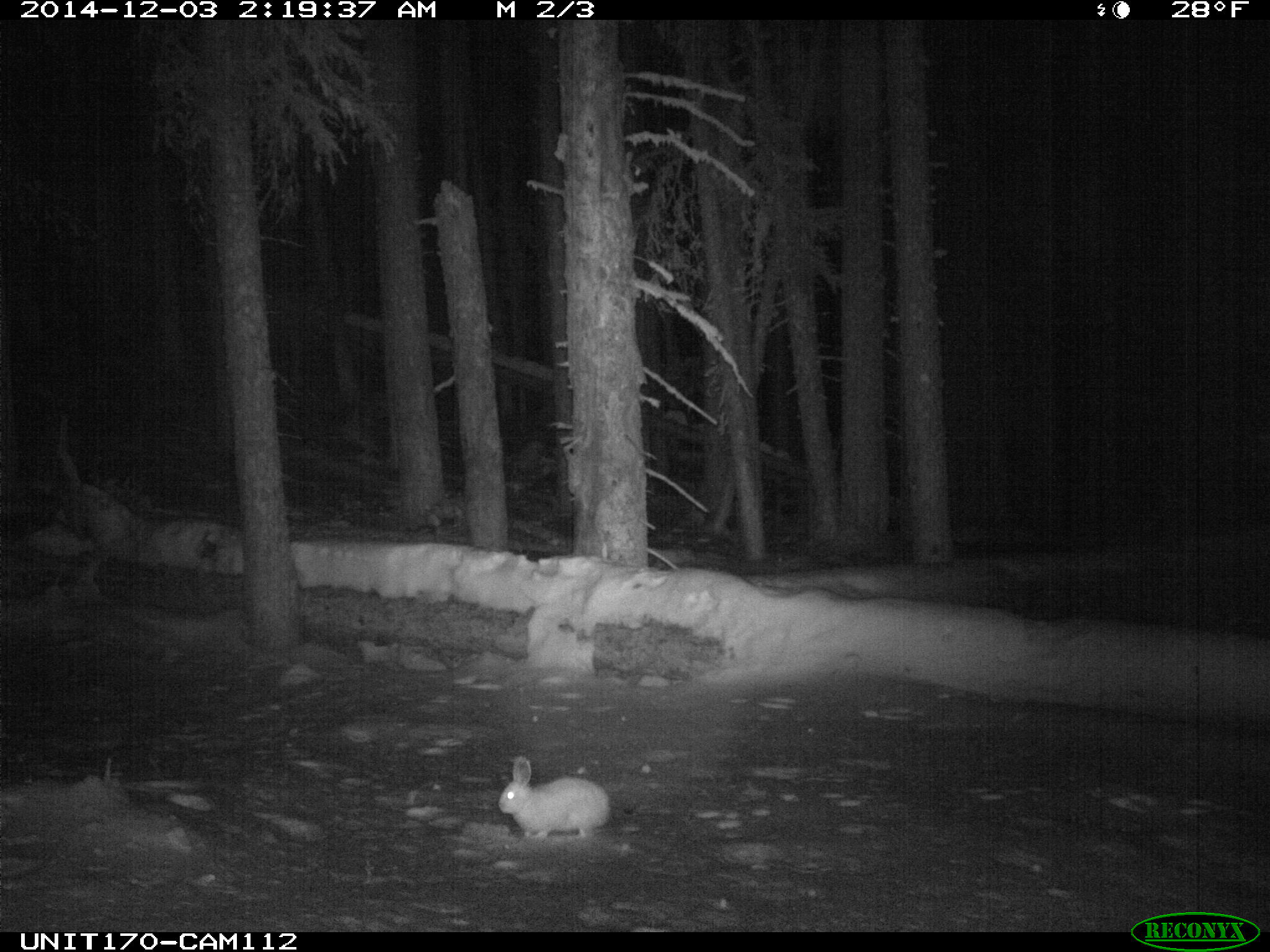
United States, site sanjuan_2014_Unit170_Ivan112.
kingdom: Animalia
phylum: Chordata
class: Mammalia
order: Lagomorpha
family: Leporidae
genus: Lepus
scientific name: Lepus americanus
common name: snowshoe hare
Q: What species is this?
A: Lepus americanus (snowshoe hare).